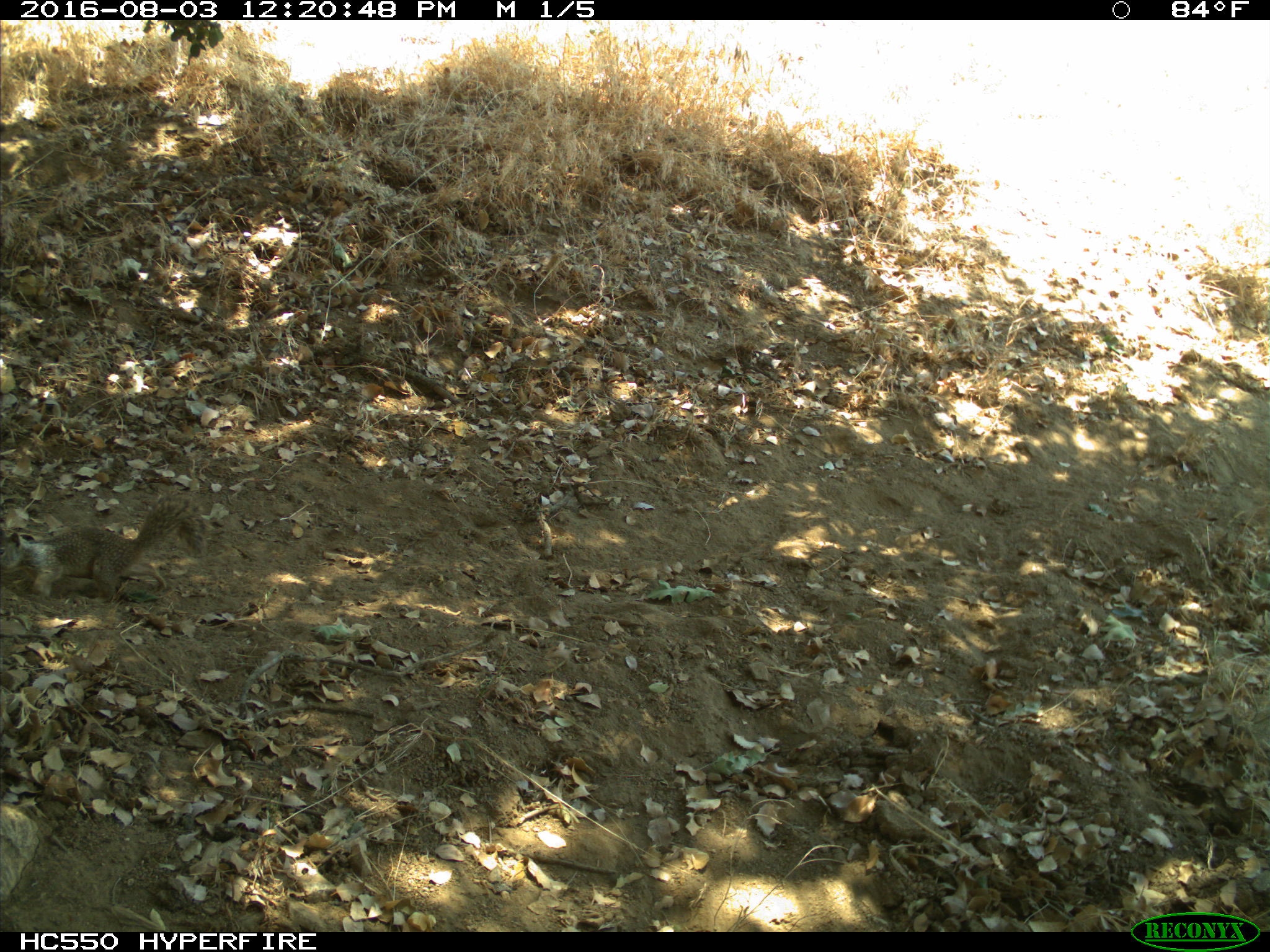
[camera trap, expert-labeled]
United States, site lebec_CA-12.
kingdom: Animalia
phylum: Chordata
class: Mammalia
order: Rodentia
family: Sciuridae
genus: Otospermophilus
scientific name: Otospermophilus beecheyi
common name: california ground squirrel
Otospermophilus beecheyi (california ground squirrel).